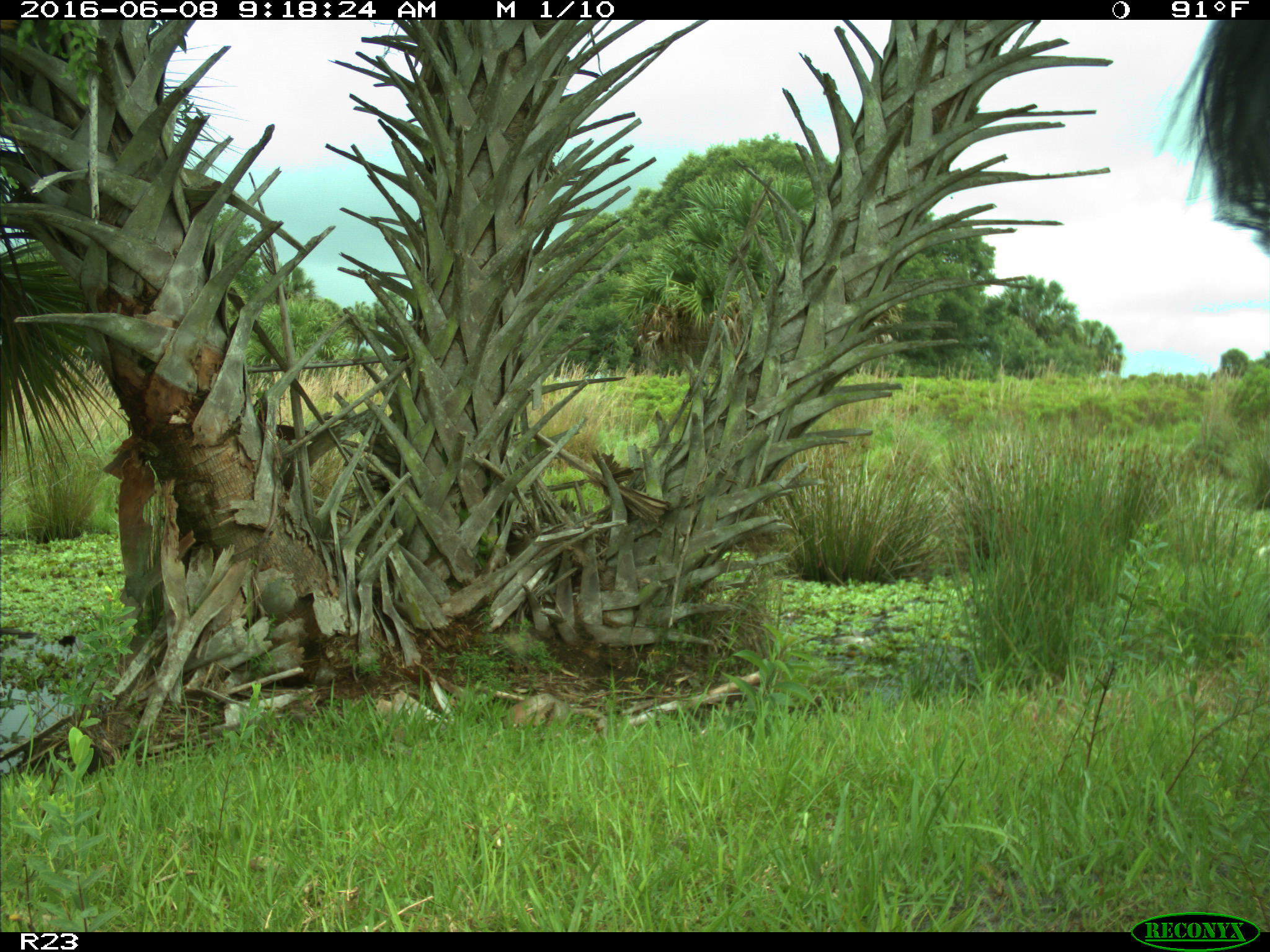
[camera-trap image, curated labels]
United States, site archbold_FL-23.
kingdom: Animalia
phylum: Chordata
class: Mammalia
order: Artiodactyla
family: Bovidae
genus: Bos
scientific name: Bos taurus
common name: domestic cow